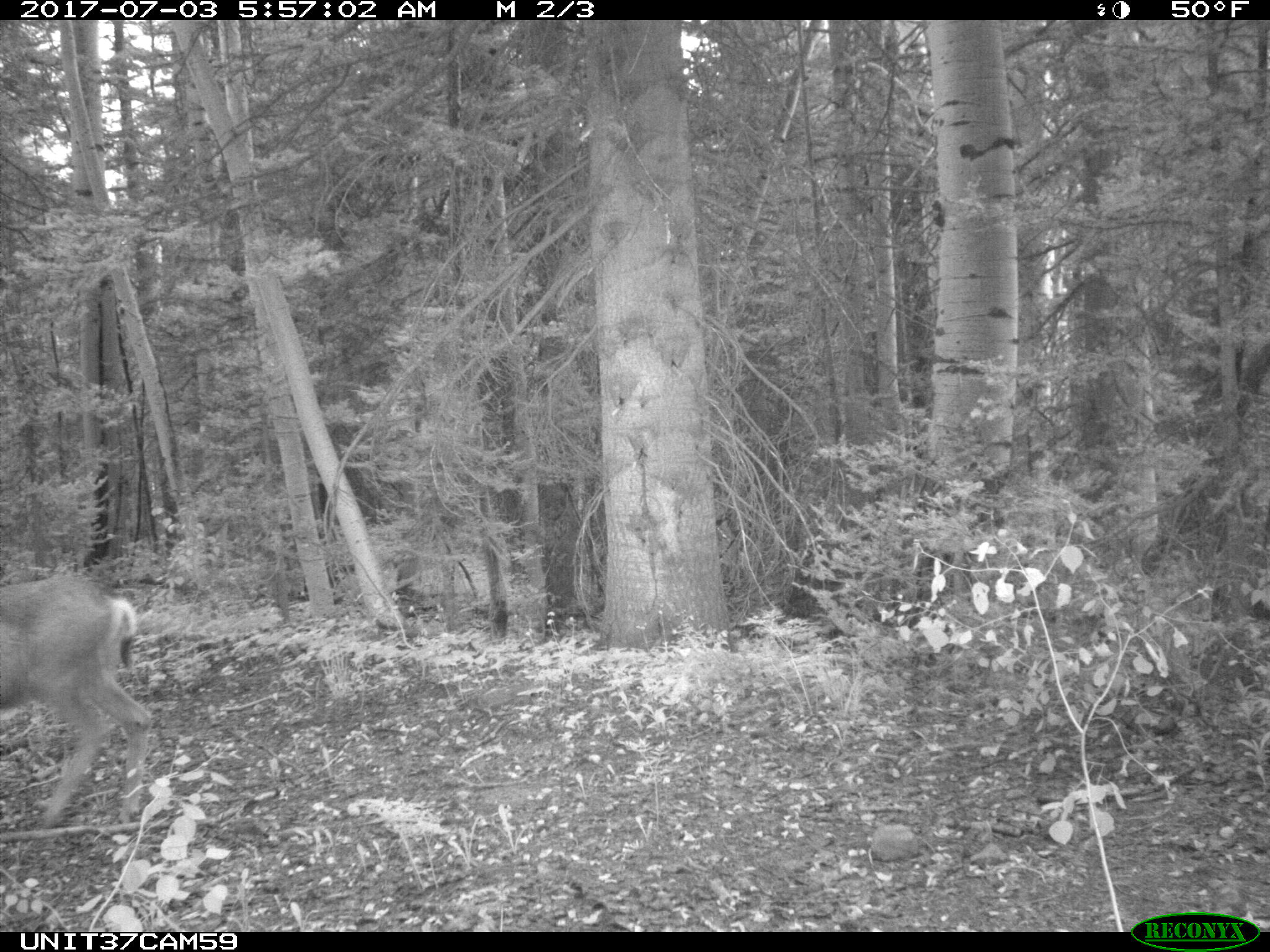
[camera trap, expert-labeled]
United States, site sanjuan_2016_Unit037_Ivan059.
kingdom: Animalia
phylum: Chordata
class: Mammalia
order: Artiodactyla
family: Cervidae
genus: Odocoileus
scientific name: Odocoileus hemionus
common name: mule deer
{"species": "Odocoileus hemionus (mule deer)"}